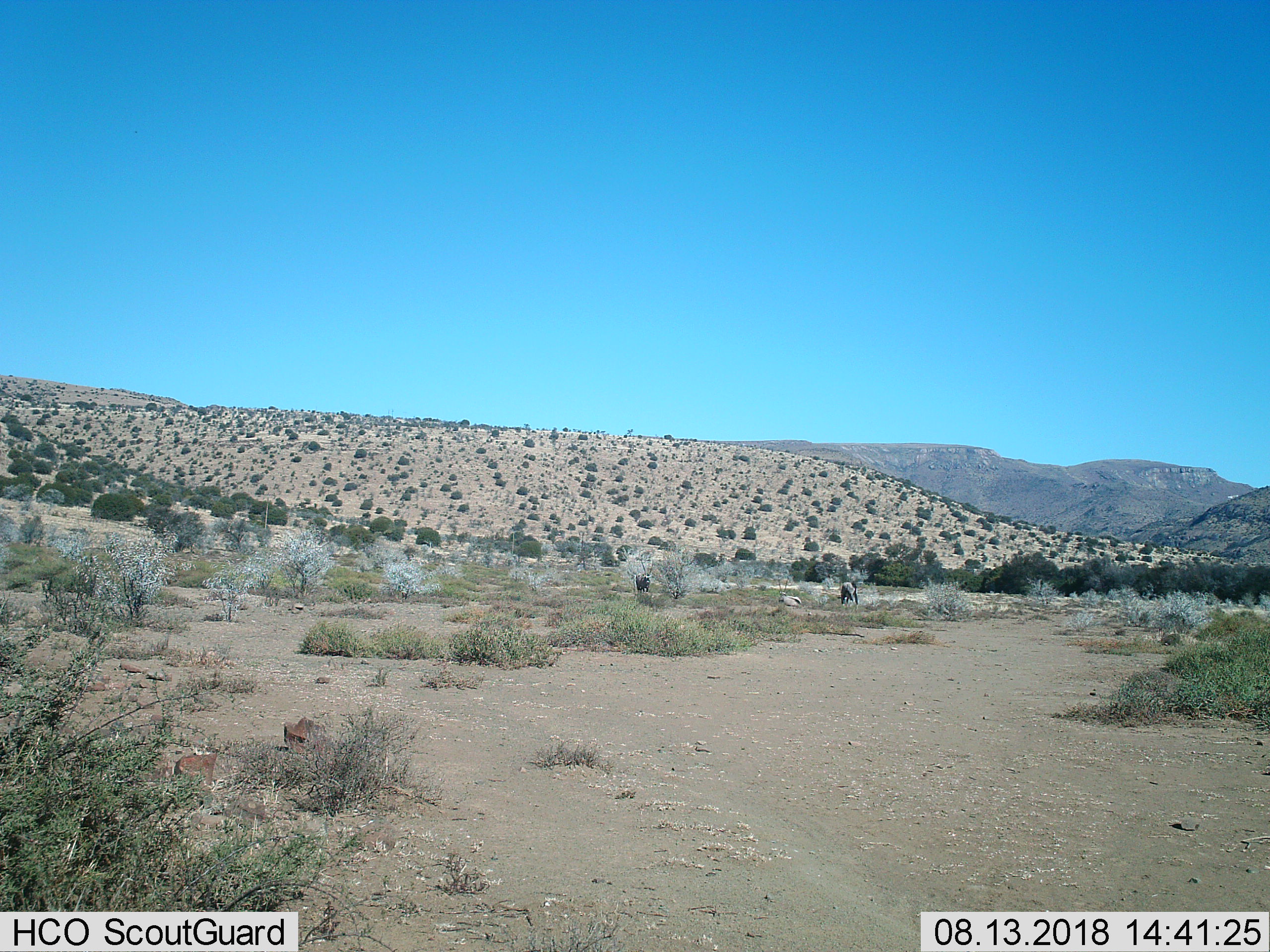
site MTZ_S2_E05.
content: unidentified animal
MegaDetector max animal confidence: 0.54